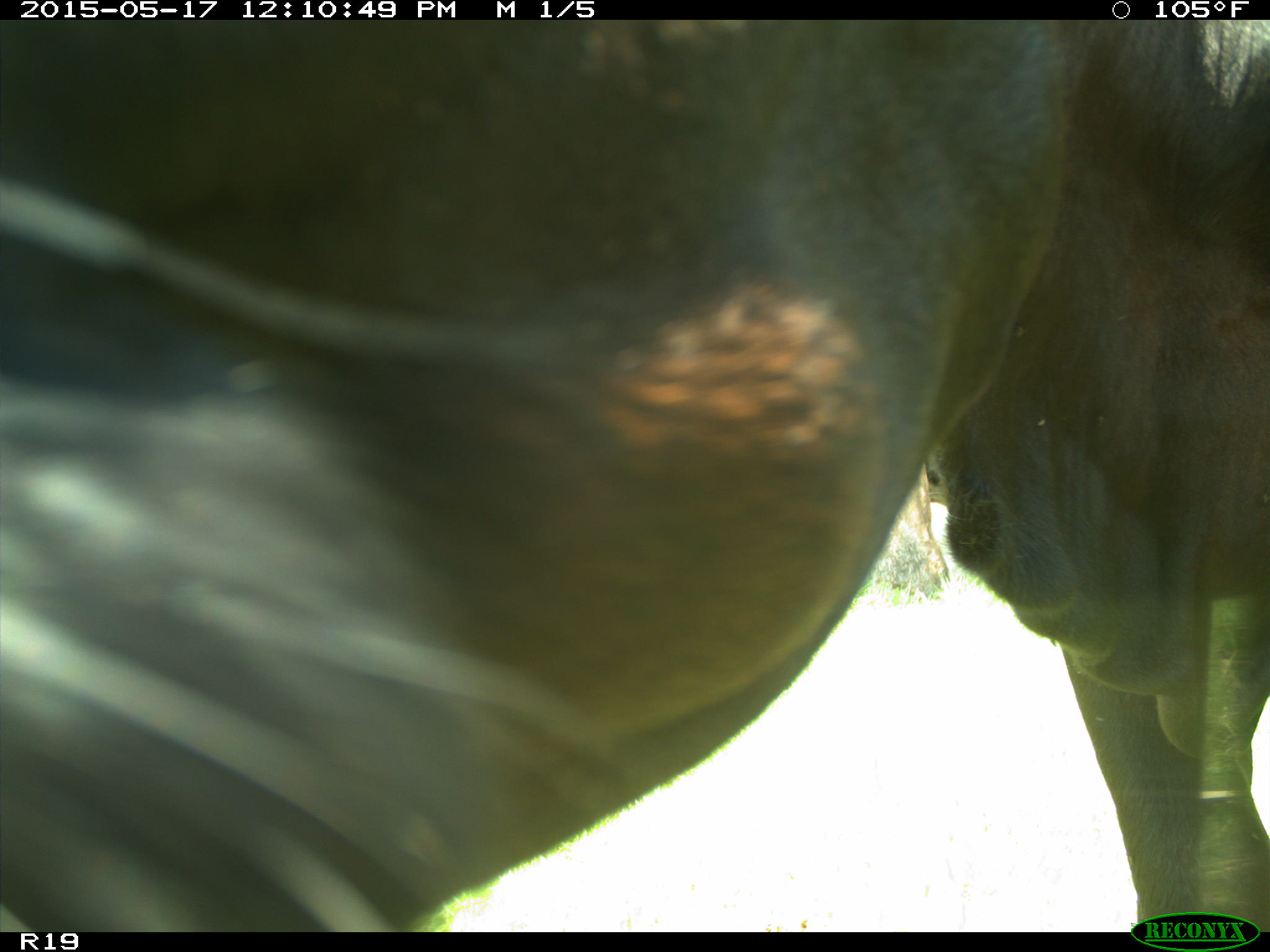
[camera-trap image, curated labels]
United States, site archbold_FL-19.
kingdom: Animalia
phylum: Chordata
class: Mammalia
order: Artiodactyla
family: Bovidae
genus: Bos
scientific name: Bos taurus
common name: domestic cow